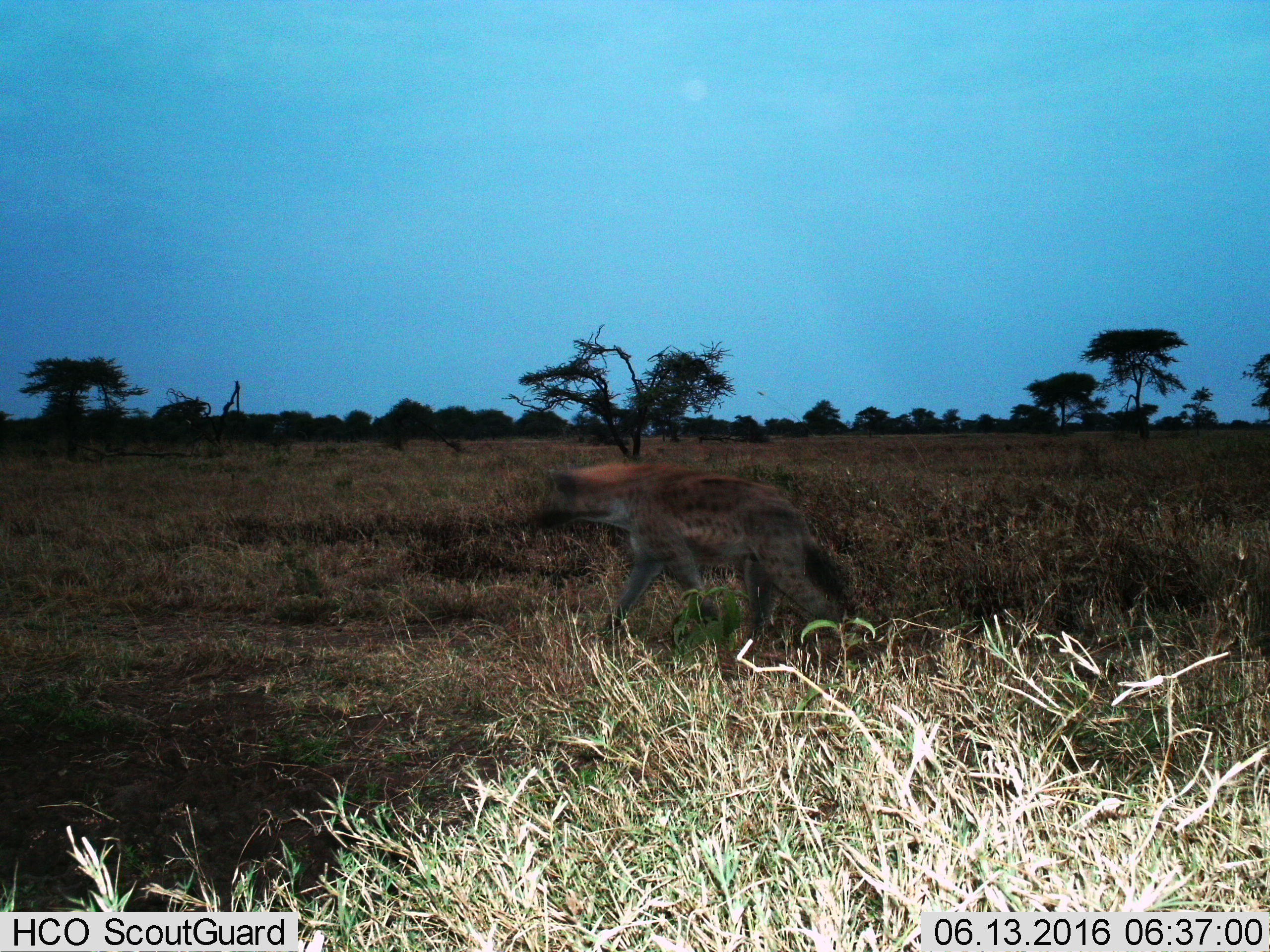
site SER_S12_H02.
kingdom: Animalia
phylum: Chordata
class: Mammalia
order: Carnivora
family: Hyaenidae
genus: Crocuta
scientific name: Crocuta crocuta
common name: spotted hyena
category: hyenaspotted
Hyenaspotted (spotted hyena) (Crocuta crocuta), count 1. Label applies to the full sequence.